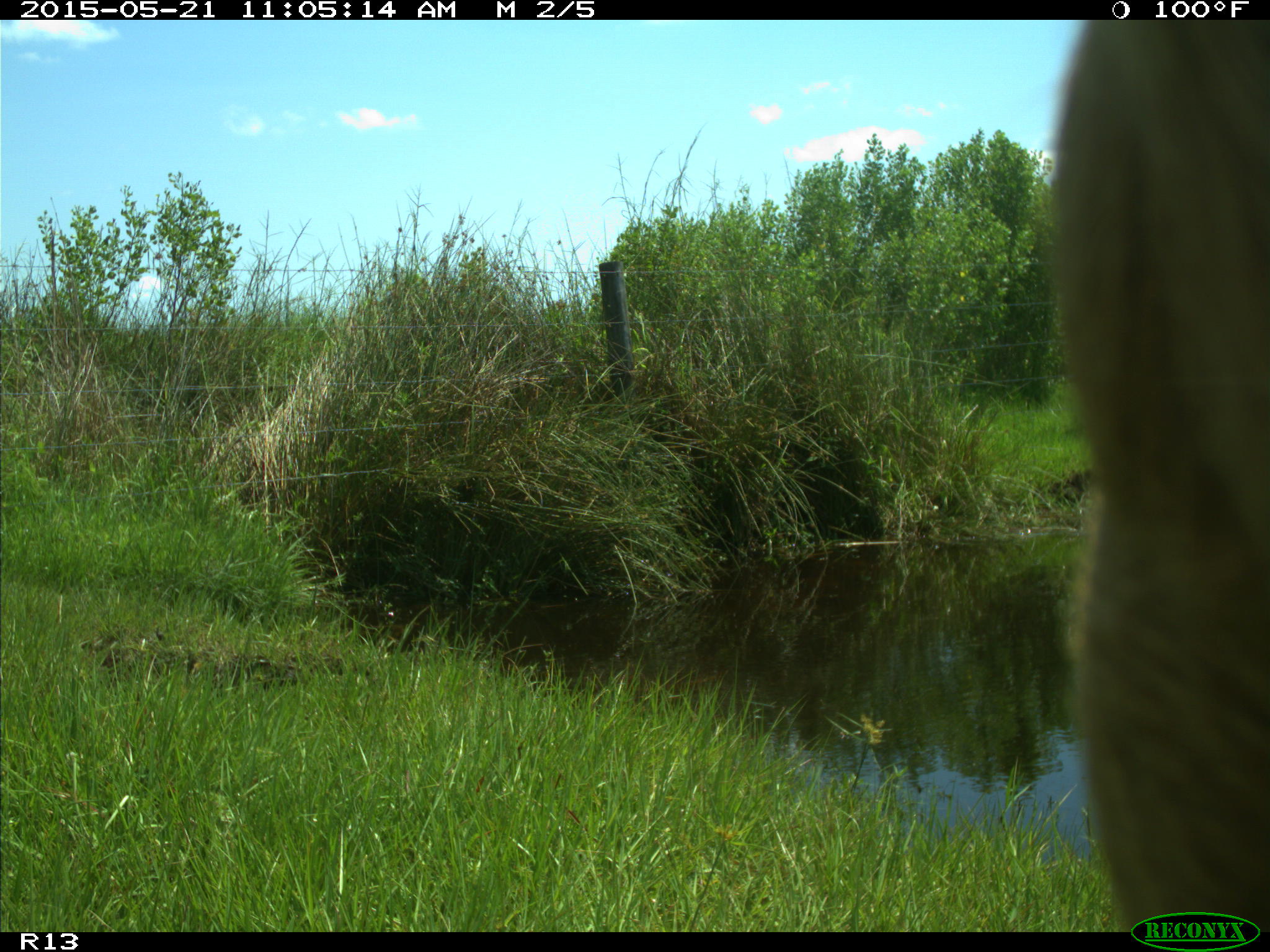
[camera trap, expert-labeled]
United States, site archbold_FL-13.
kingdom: Animalia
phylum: Chordata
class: Mammalia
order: Artiodactyla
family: Bovidae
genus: Bos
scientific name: Bos taurus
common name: domestic cow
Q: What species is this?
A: Bos taurus (domestic cow).